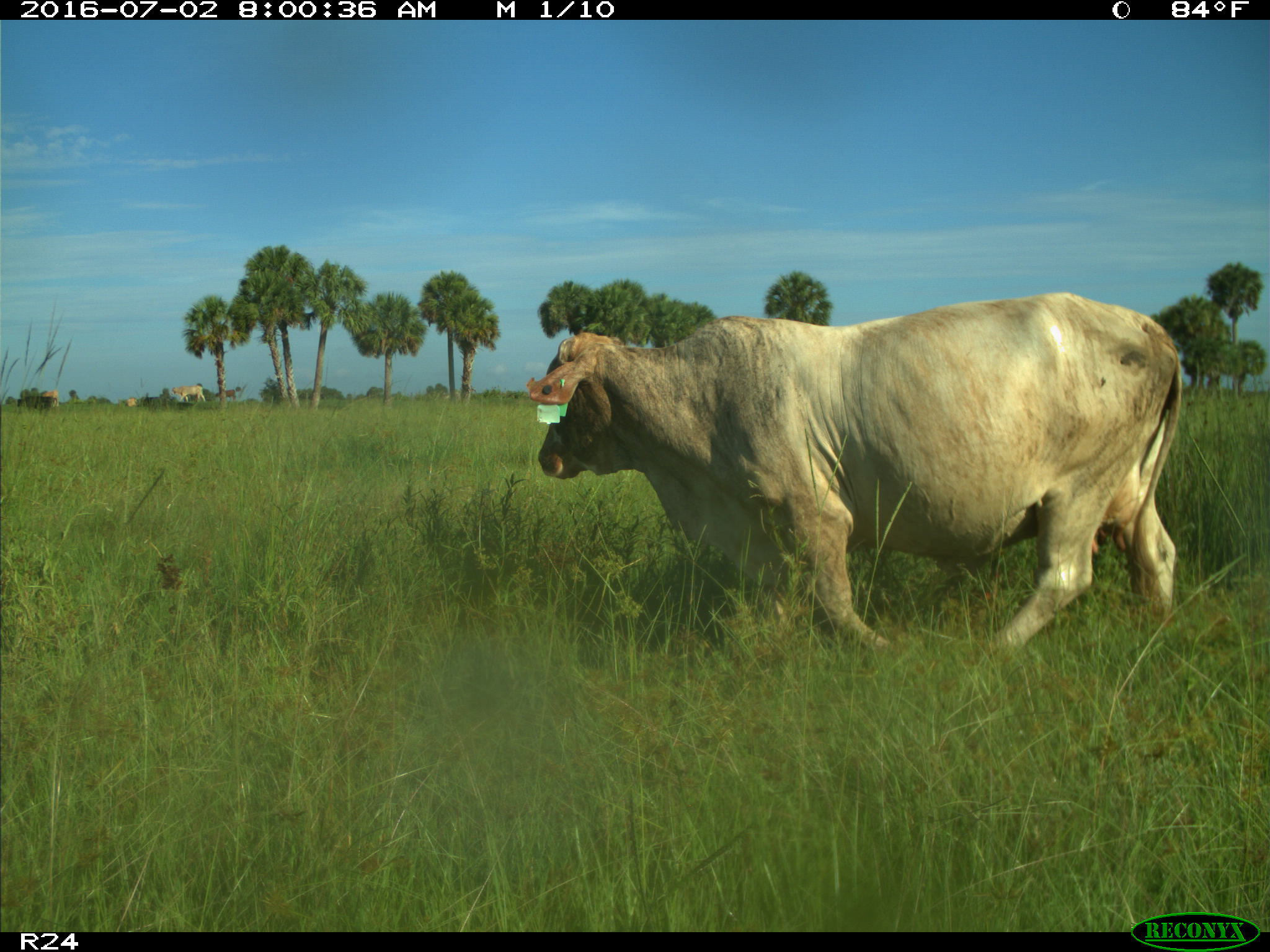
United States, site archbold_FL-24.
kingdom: Animalia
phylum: Chordata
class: Mammalia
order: Artiodactyla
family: Bovidae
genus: Bos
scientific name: Bos taurus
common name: domestic cow